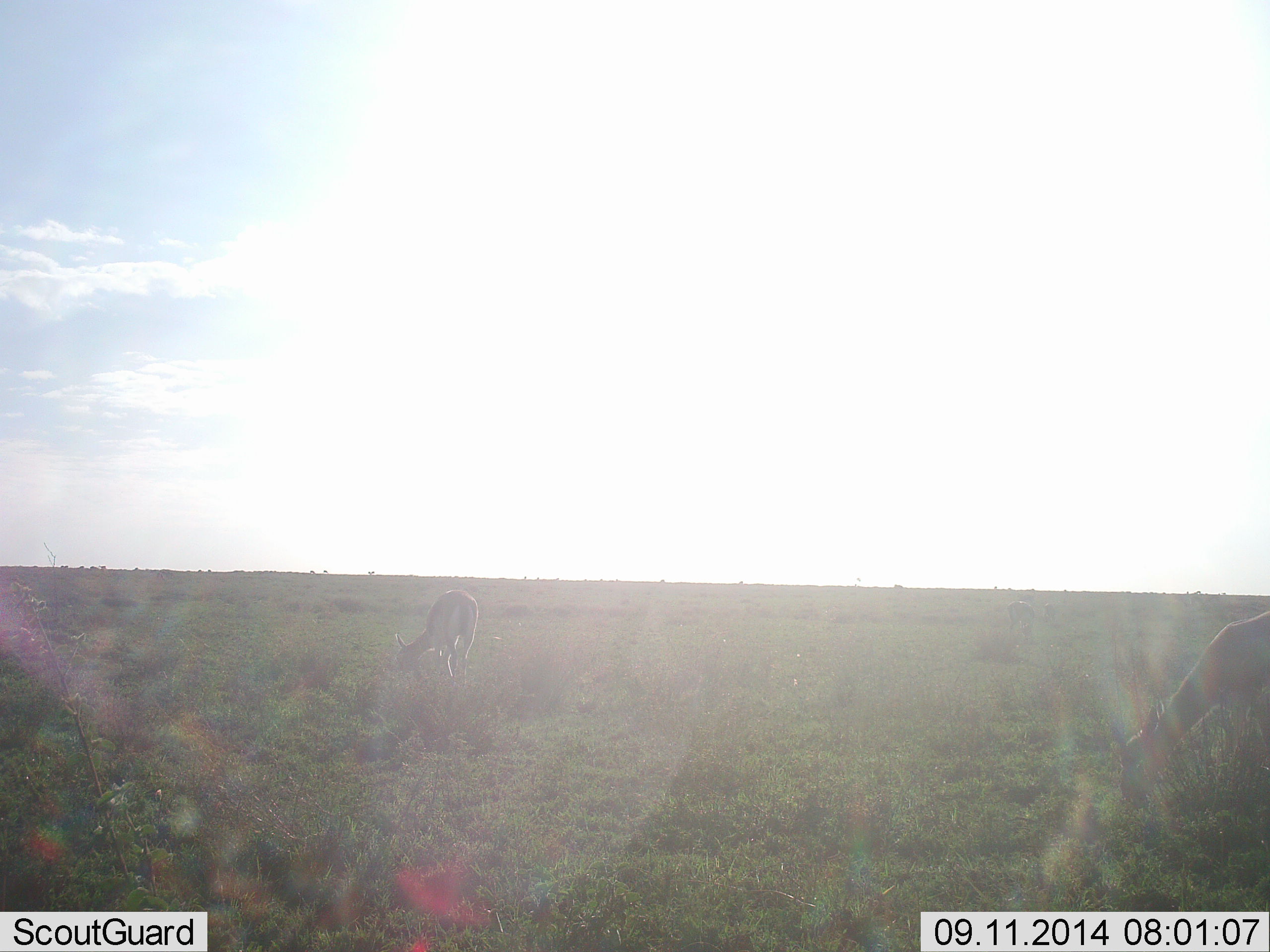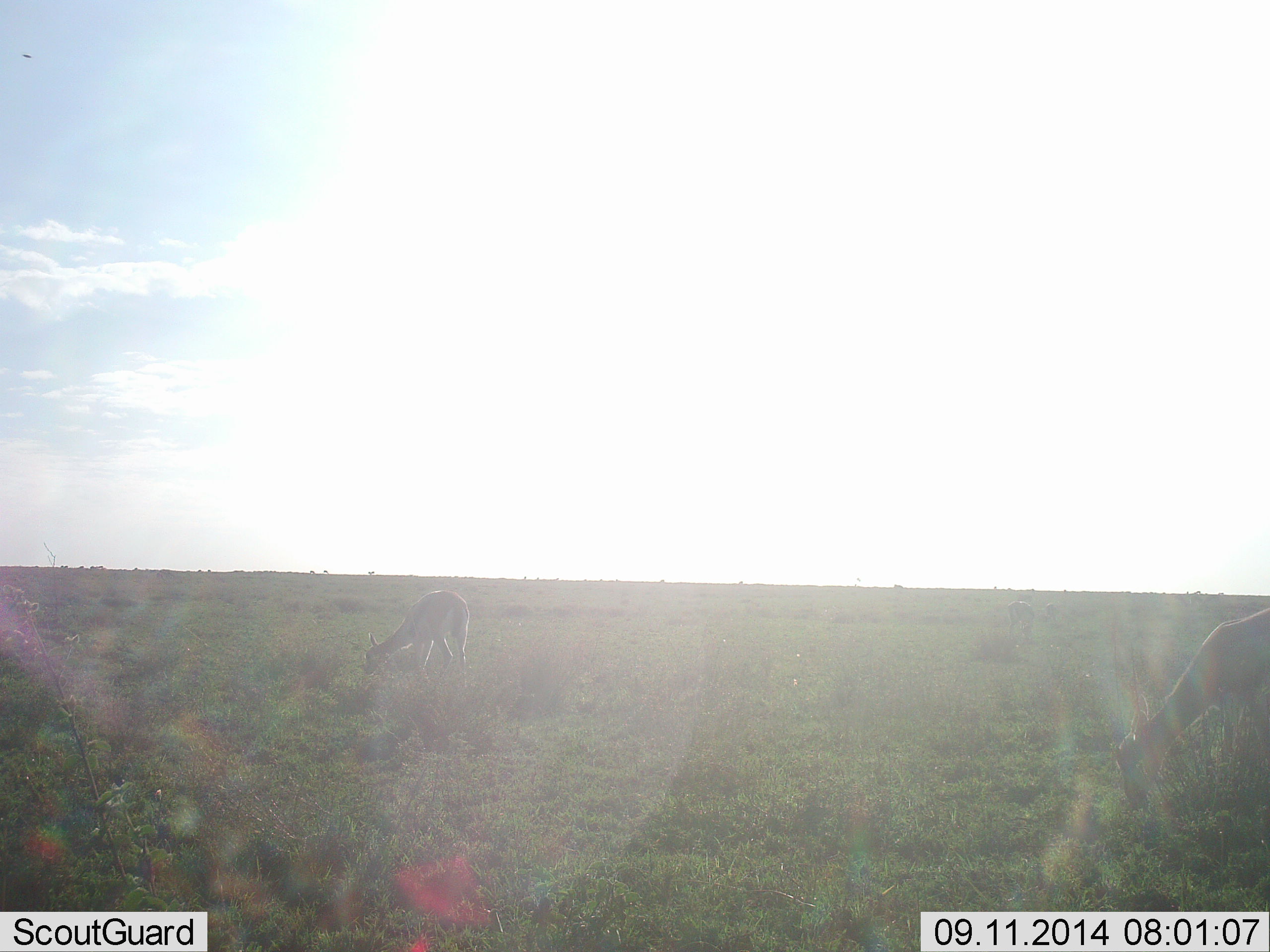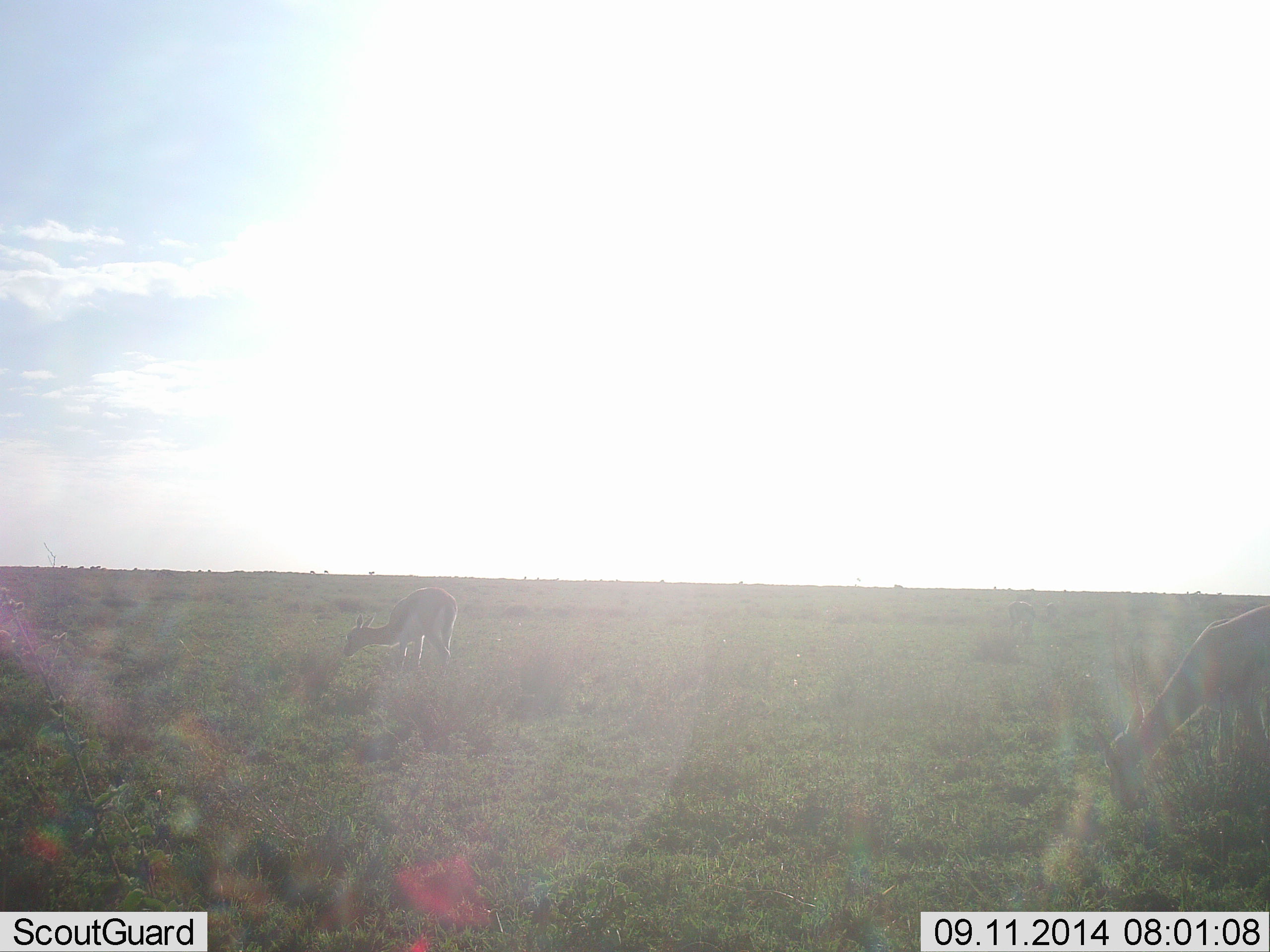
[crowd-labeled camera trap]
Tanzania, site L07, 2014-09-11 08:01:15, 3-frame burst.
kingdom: Animalia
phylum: Chordata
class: Mammalia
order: Artiodactyla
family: Bovidae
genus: Eudorcas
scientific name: Eudorcas thomsonii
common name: thomson's gazelle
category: gazellethomsons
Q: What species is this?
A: Gazellethomsons (thomson's gazelle) (Eudorcas thomsonii).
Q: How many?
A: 2.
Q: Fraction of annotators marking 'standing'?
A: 10%.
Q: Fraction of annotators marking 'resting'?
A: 10%.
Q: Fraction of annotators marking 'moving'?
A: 0%.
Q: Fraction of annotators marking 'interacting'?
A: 0%.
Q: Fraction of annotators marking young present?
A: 0%.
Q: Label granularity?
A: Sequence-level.